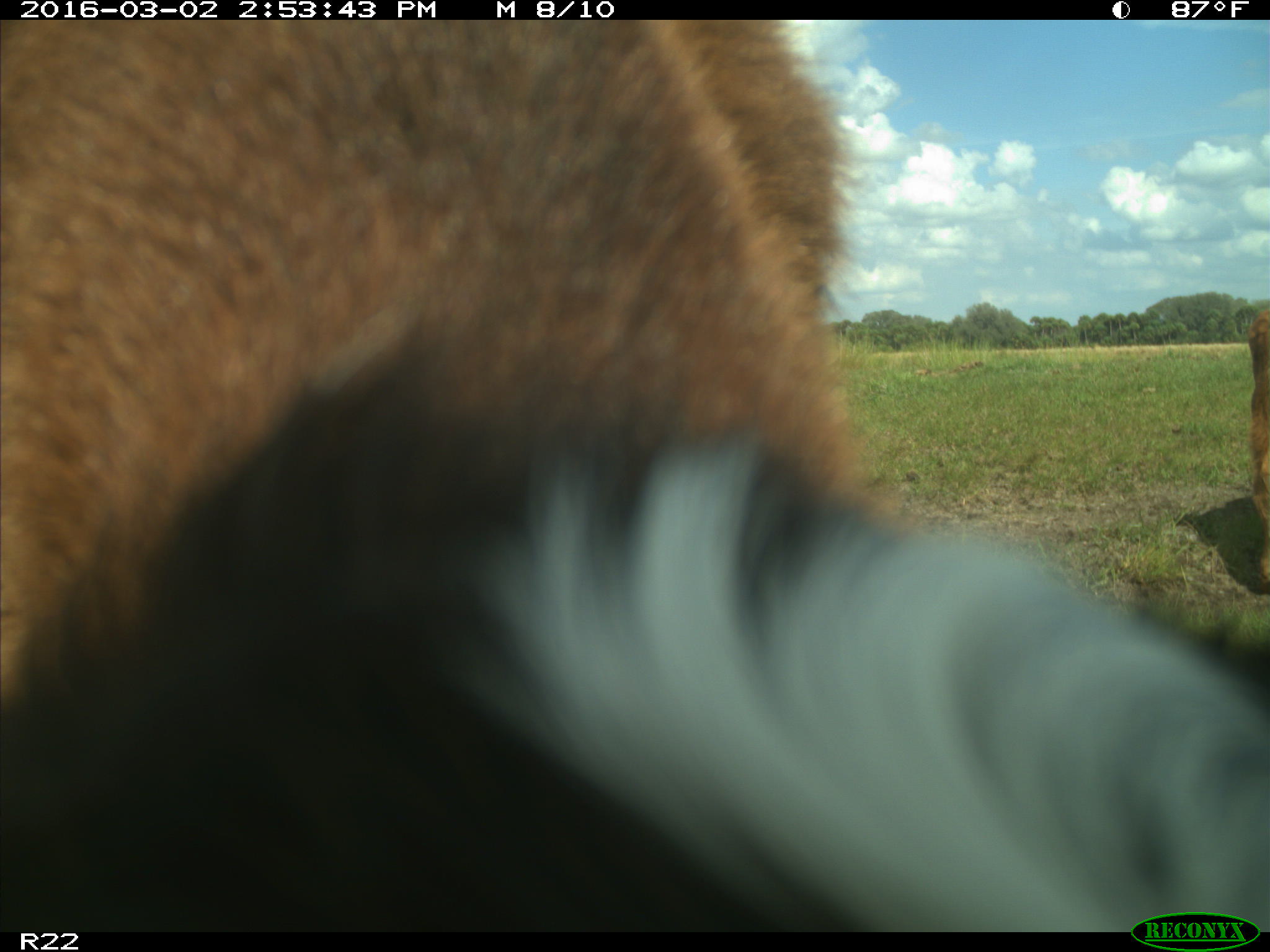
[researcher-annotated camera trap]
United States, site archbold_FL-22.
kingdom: Animalia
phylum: Chordata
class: Mammalia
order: Artiodactyla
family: Bovidae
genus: Bos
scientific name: Bos taurus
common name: domestic cow